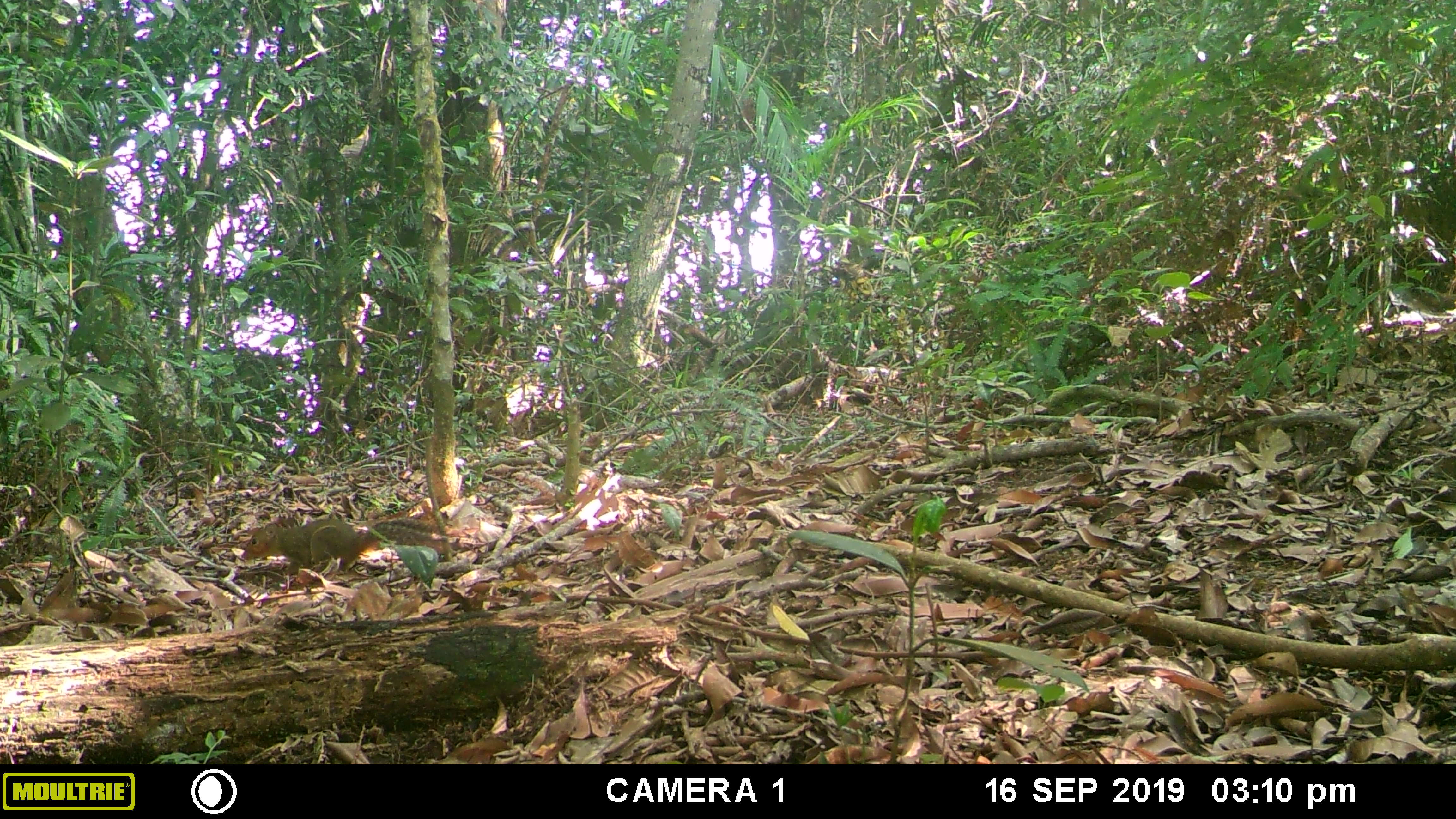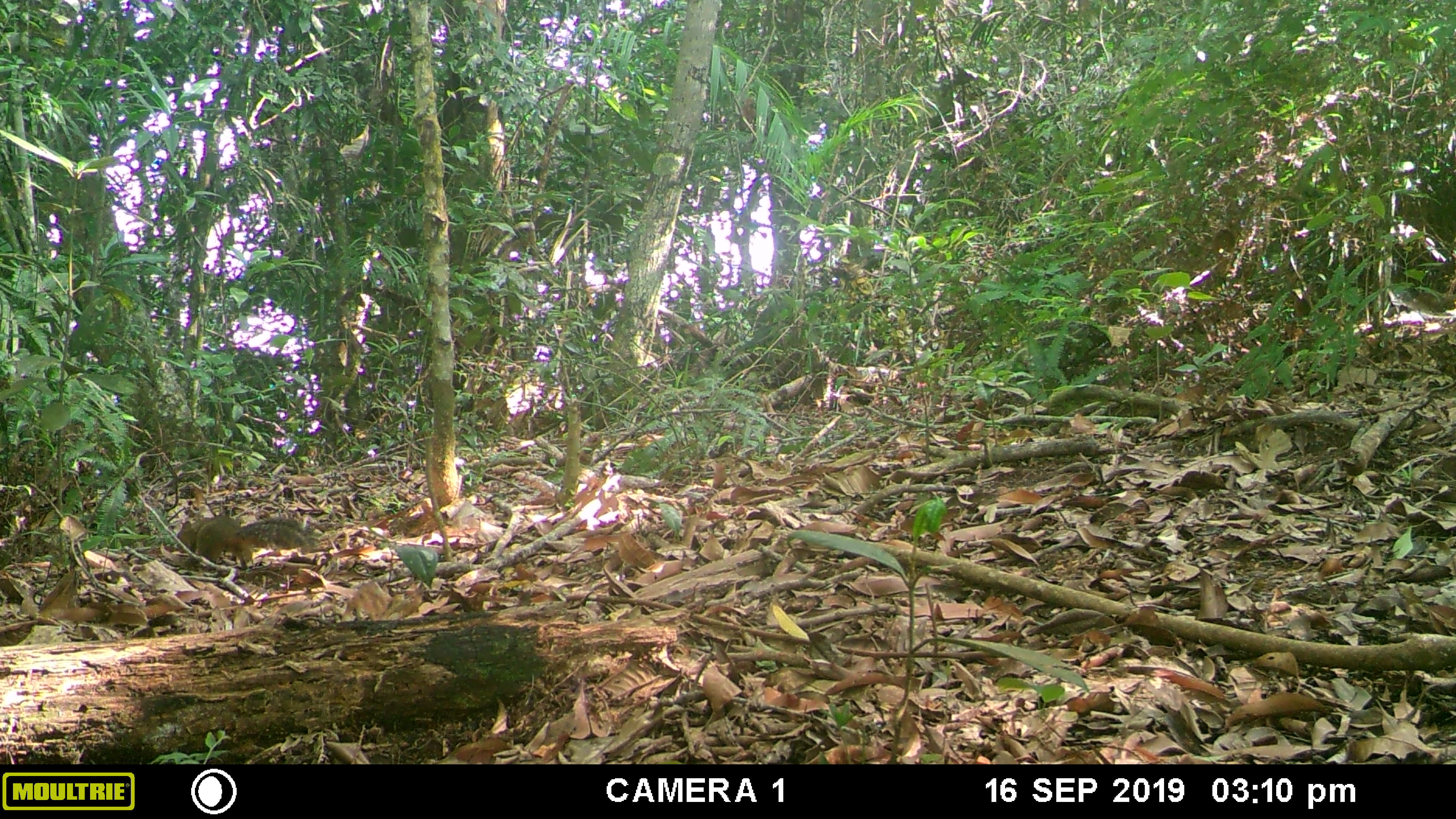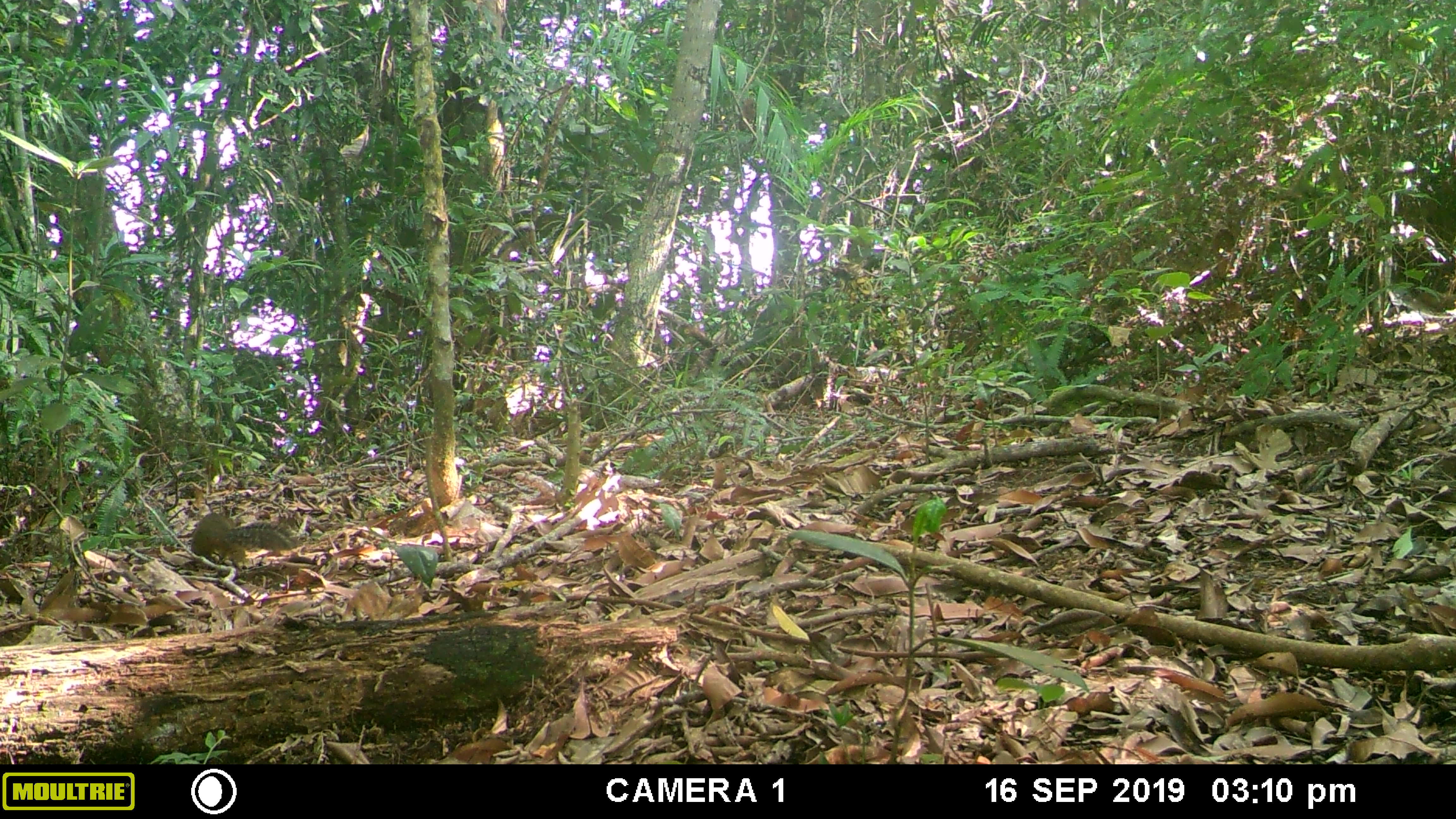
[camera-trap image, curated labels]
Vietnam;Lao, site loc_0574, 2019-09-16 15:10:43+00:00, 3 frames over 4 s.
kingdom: Animalia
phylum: Chordata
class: Mammalia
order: Rodentia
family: Sciuridae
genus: Dremomys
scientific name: Dremomys rufigenis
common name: red-cheeked squirrel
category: red cheeked squirrel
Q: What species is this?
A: Red cheeked squirrel (red-cheeked squirrel) (Dremomys rufigenis).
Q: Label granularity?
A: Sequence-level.